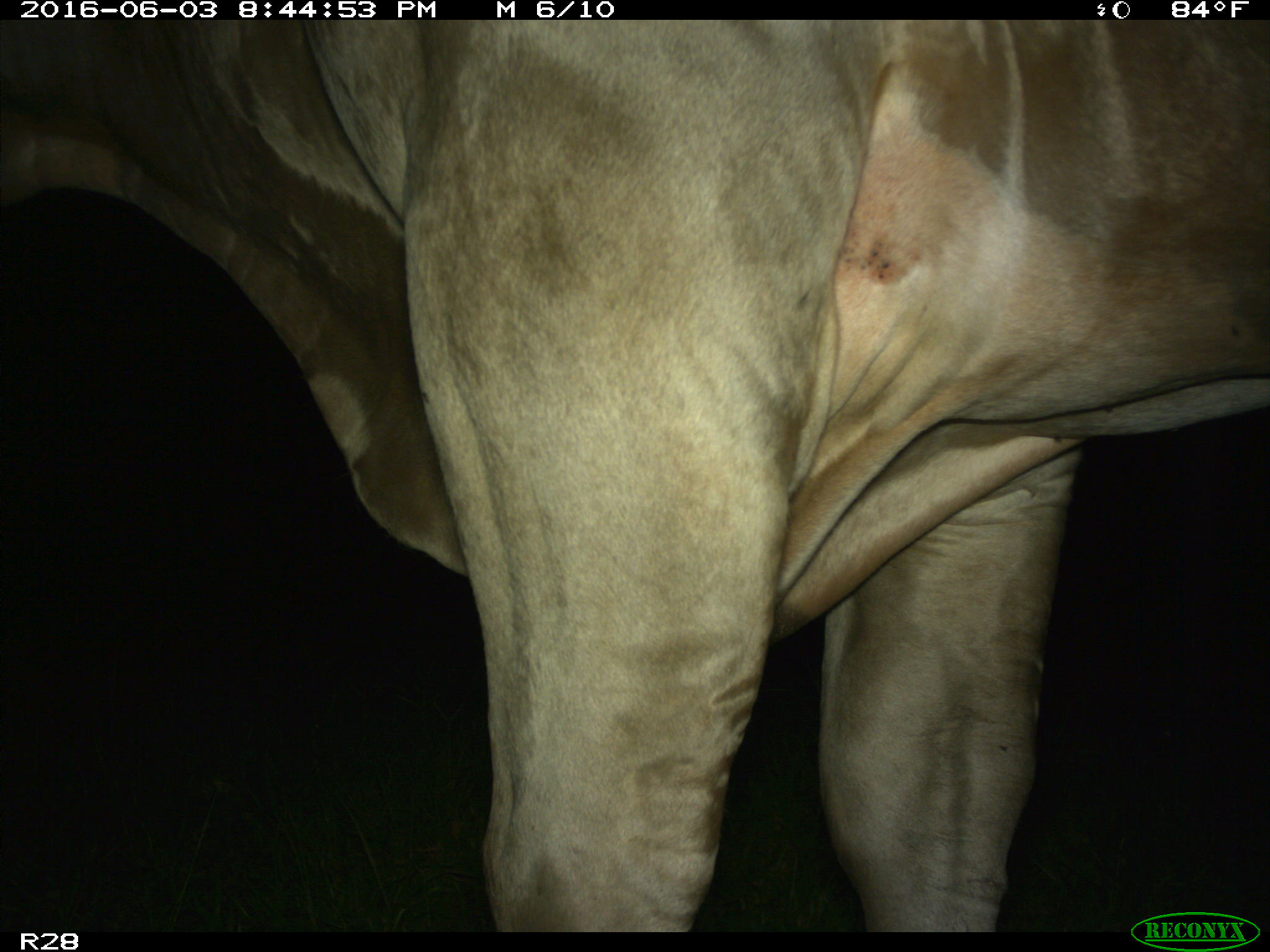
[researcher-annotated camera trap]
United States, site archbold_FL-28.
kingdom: Animalia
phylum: Chordata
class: Mammalia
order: Artiodactyla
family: Bovidae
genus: Bos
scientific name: Bos taurus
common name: domestic cow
Bos taurus (domestic cow).